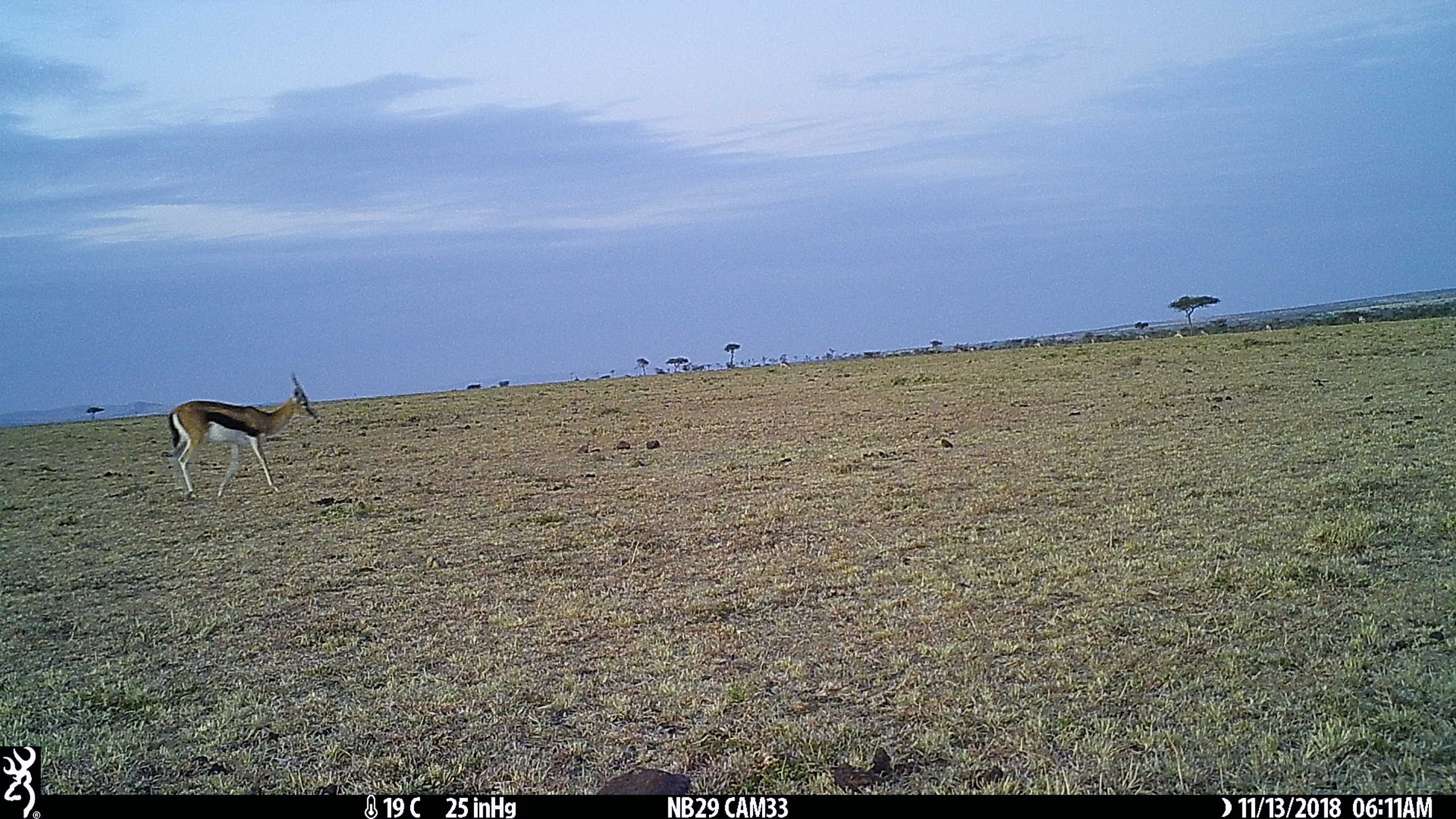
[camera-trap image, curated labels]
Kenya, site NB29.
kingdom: Animalia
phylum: Chordata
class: Mammalia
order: Artiodactyla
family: Bovidae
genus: Eudorcas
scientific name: Eudorcas thomsonii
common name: thomon's gazelle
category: gazelle thomsons